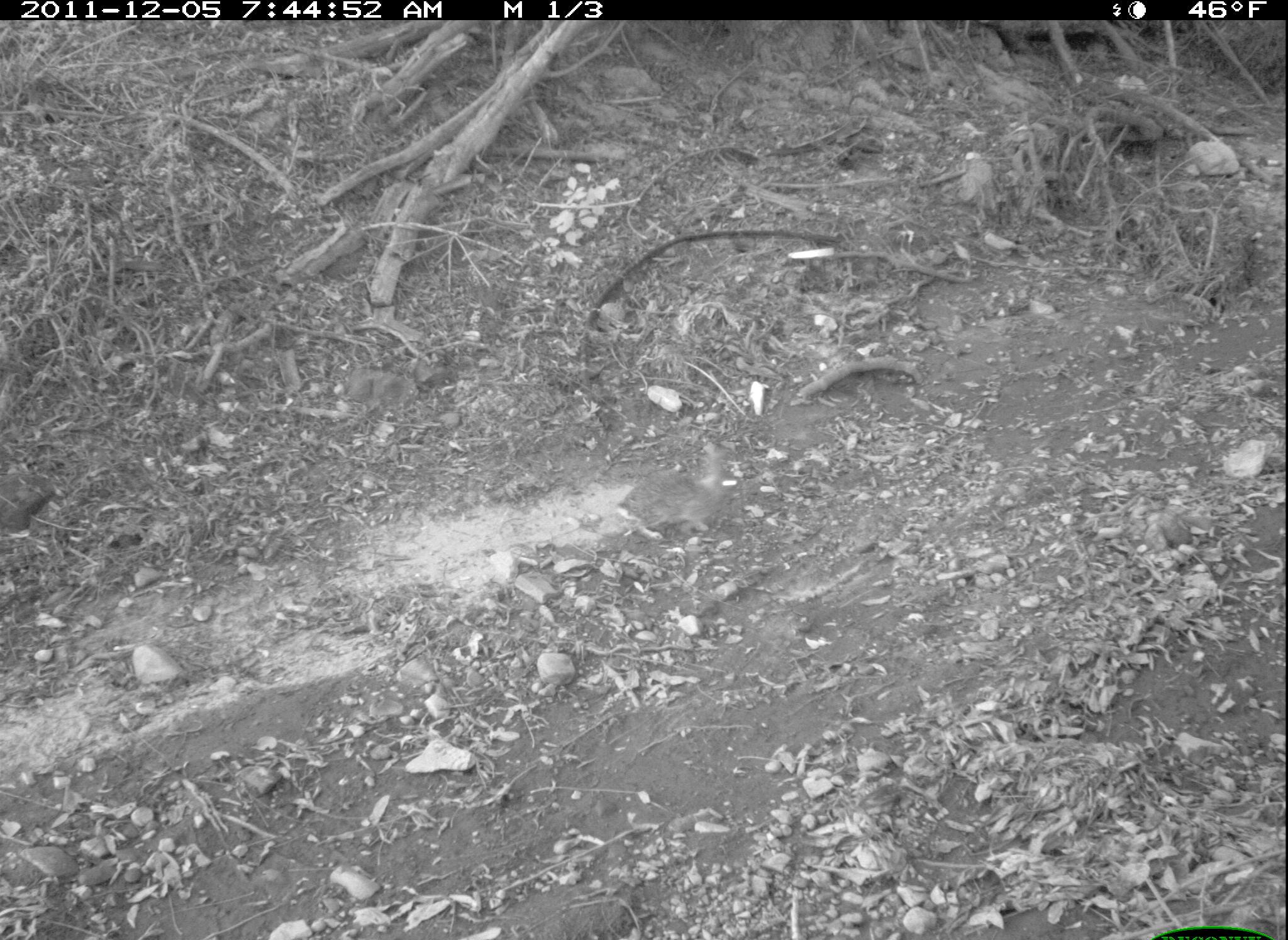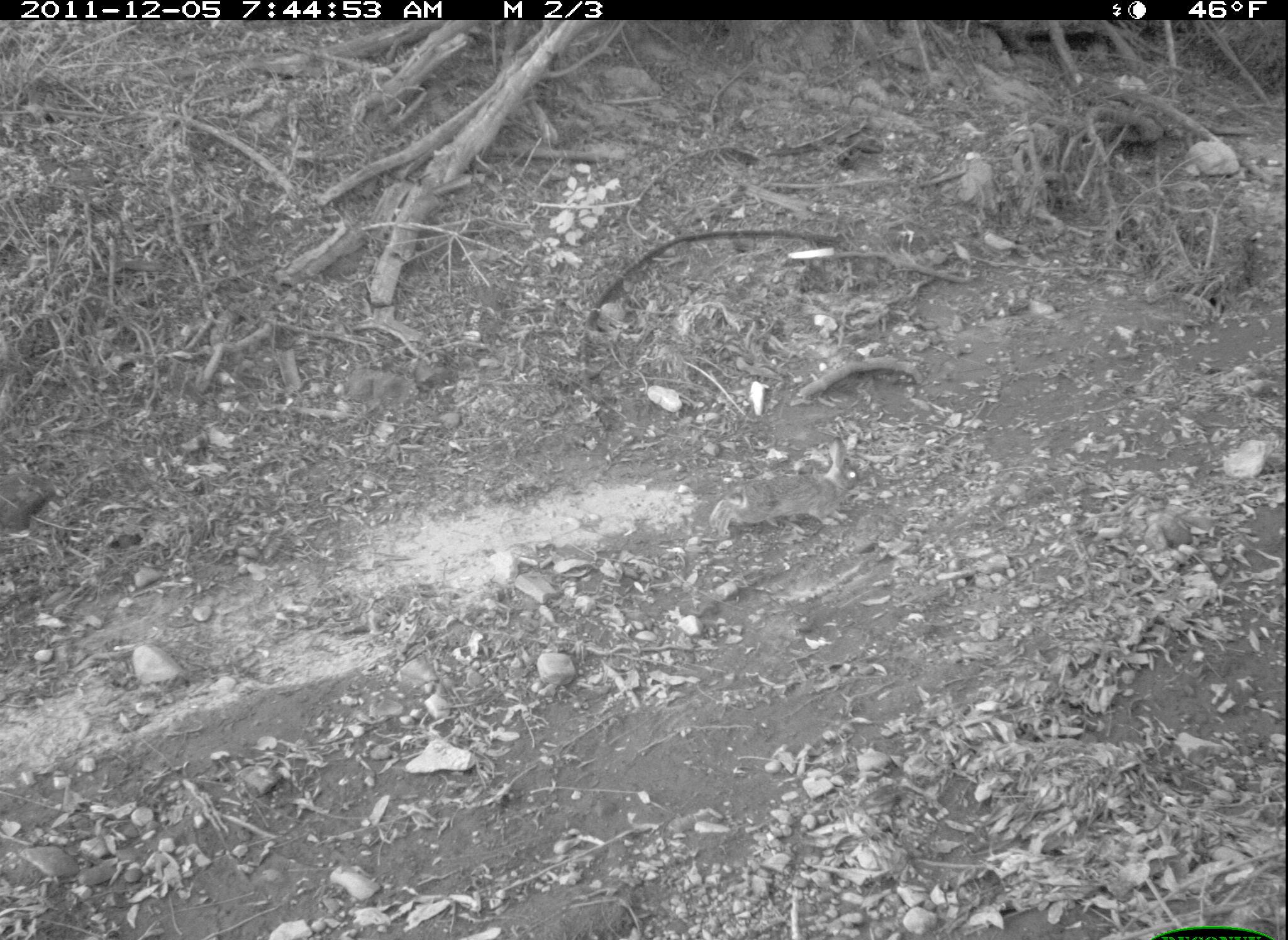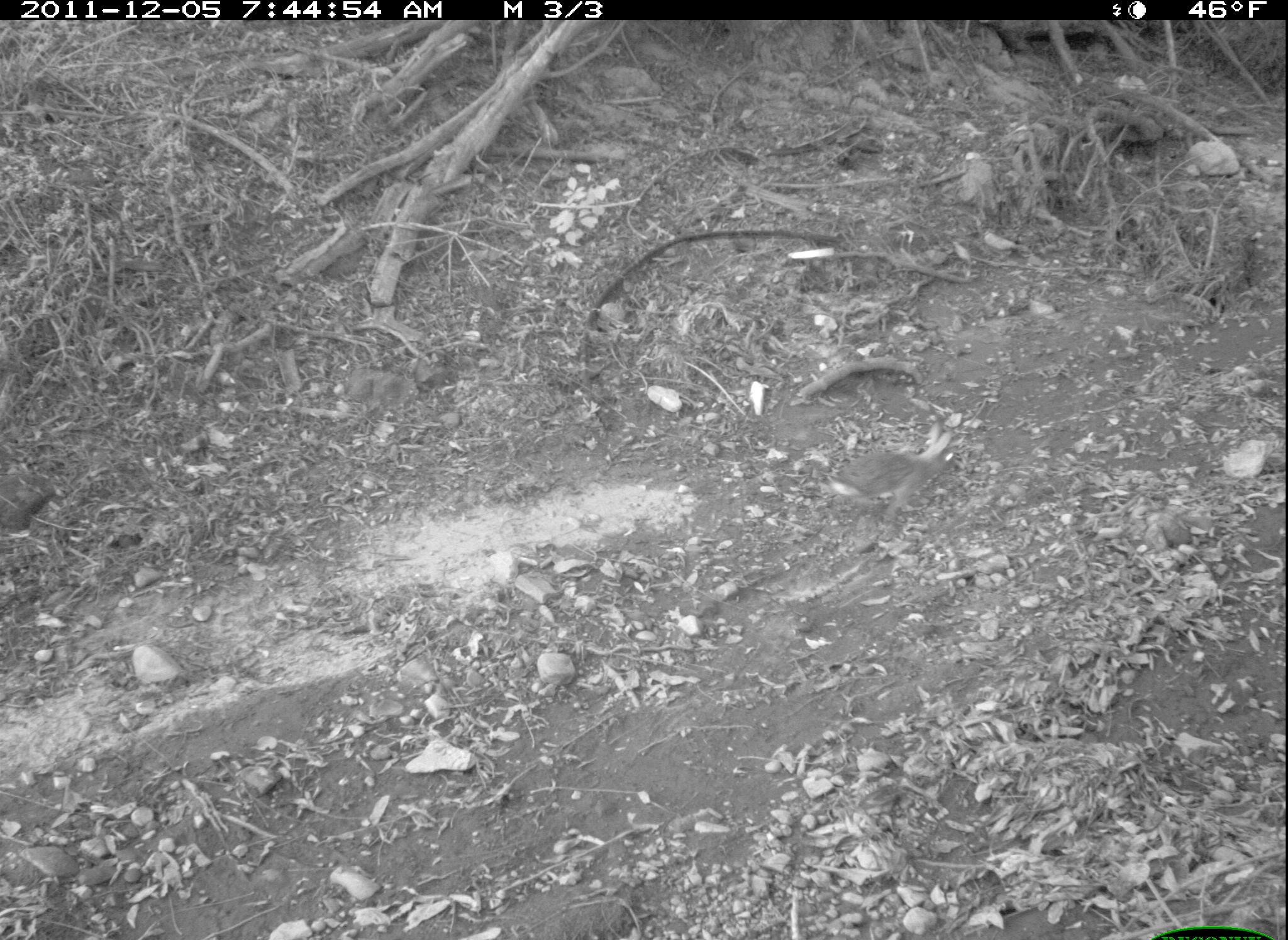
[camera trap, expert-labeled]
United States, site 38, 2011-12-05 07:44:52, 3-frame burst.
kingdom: Animalia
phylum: Chordata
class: Mammalia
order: Lagomorpha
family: Leporidae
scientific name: Leporidae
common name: rabbits and hares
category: rabbit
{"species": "rabbit (rabbits and hares) (Leporidae)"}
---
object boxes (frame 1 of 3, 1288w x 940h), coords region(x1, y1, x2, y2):
rabbit: region(614, 436, 749, 550)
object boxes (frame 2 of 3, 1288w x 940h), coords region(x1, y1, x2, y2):
rabbit: region(709, 433, 870, 545)